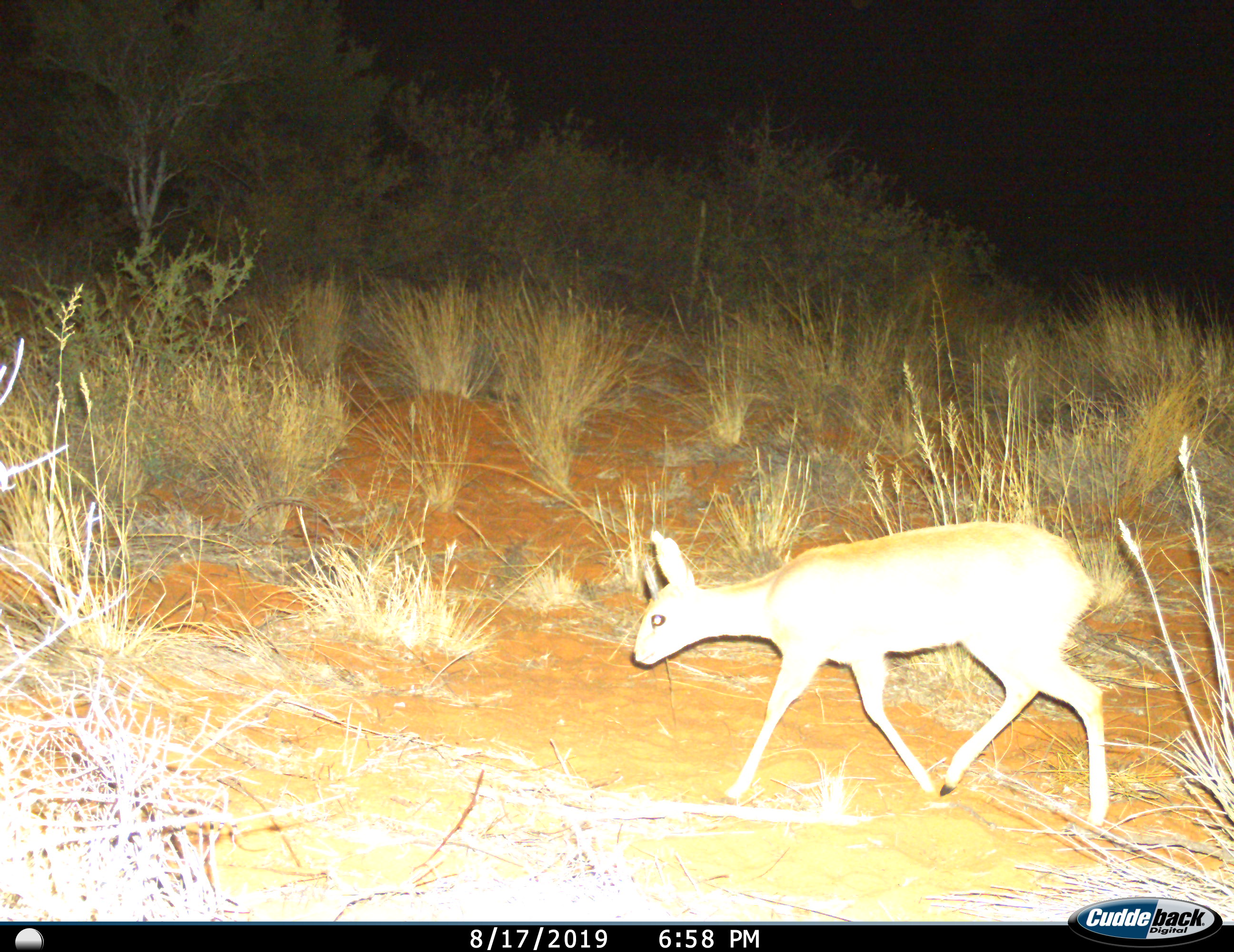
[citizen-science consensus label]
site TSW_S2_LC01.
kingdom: Animalia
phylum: Chordata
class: Mammalia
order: Artiodactyla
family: Bovidae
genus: Oreotragus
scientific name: Oreotragus oreotragus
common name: klipspringer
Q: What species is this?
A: Klipspringer (Oreotragus oreotragus).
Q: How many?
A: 1.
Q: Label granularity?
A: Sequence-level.